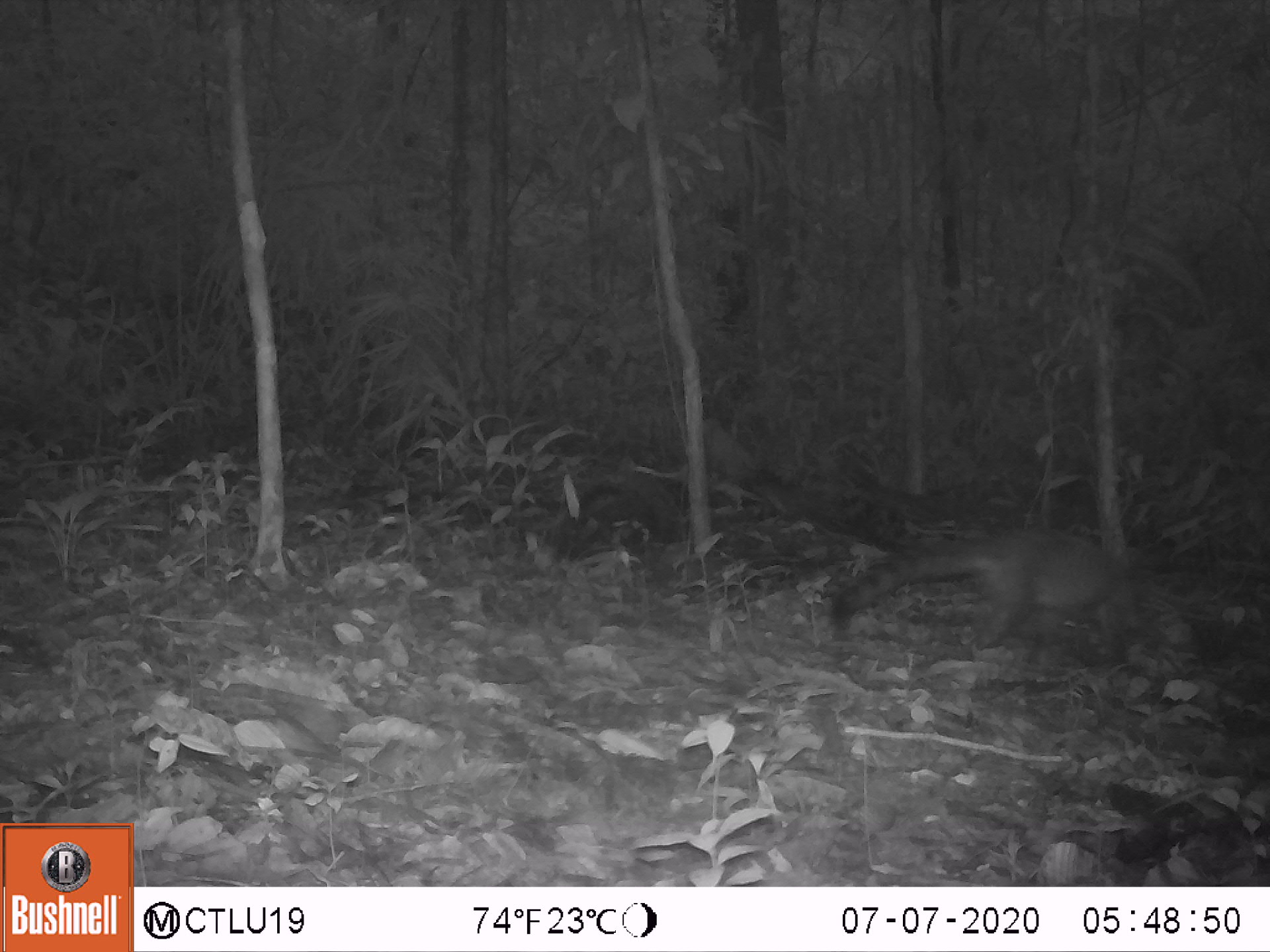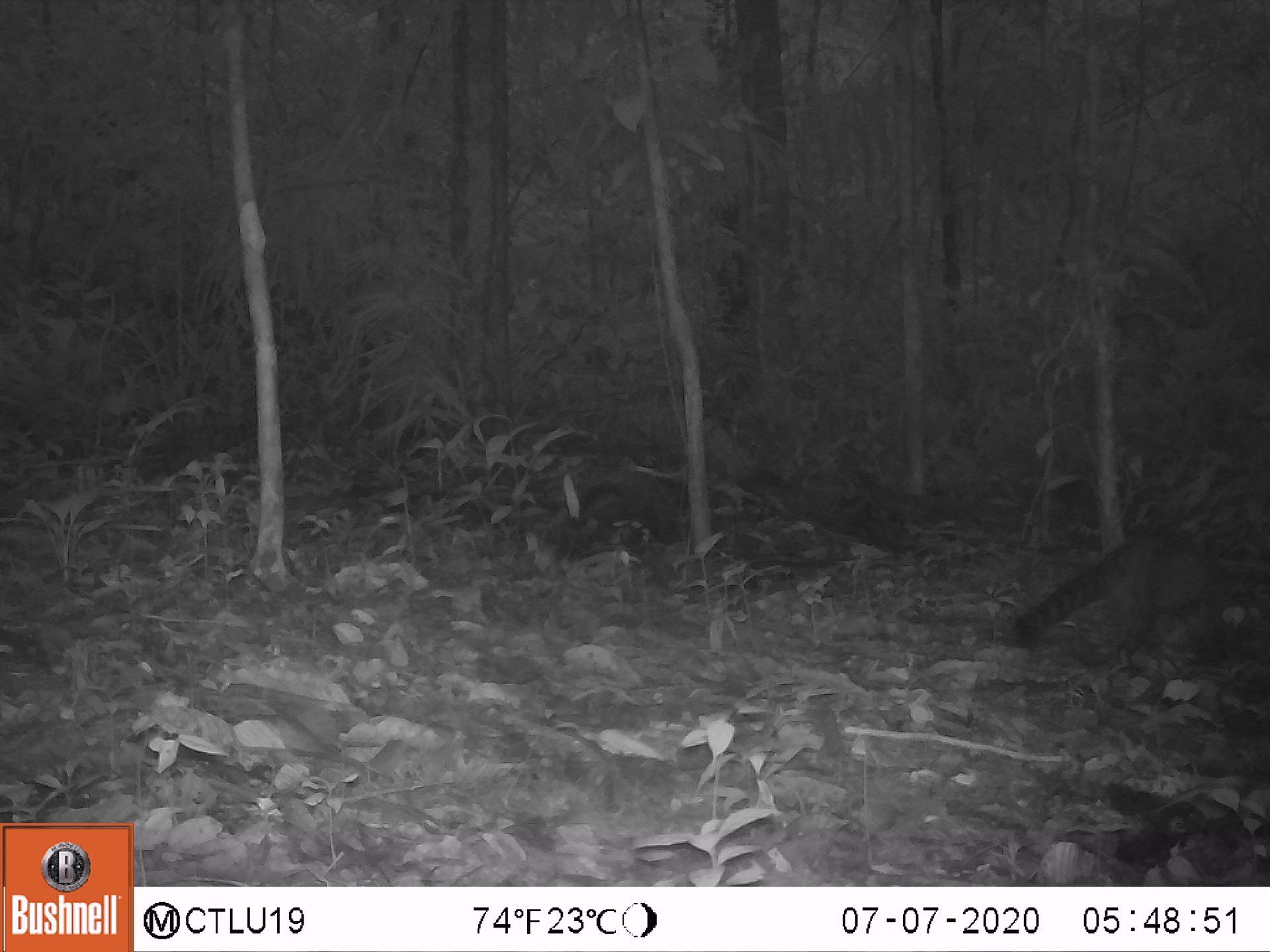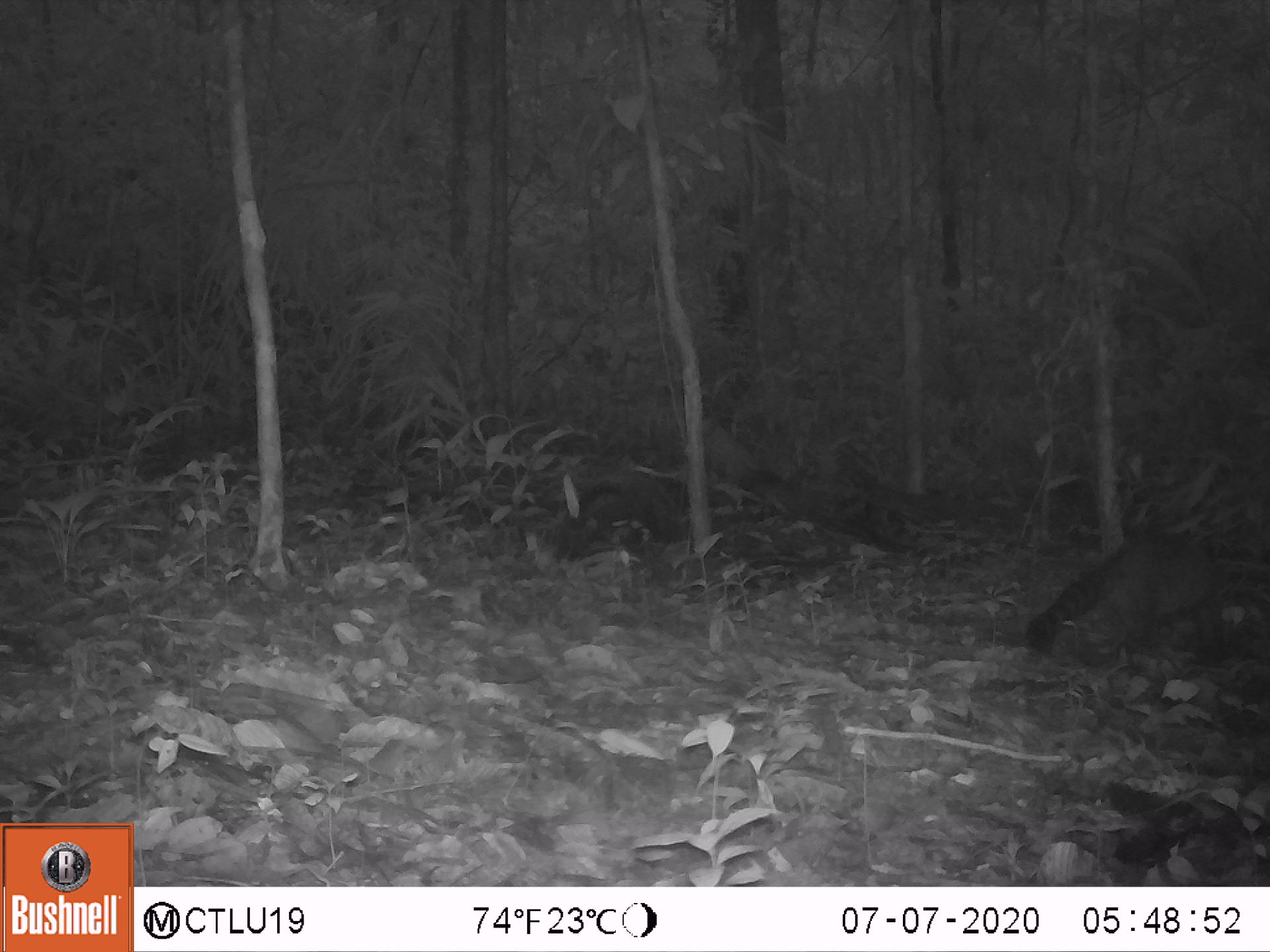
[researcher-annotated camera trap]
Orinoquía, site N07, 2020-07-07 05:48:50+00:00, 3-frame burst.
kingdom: Animalia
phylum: Chordata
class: Mammalia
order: Carnivora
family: Procyonidae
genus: Nasua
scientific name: Nasua nasua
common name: south american coati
South american coati (Nasua nasua).